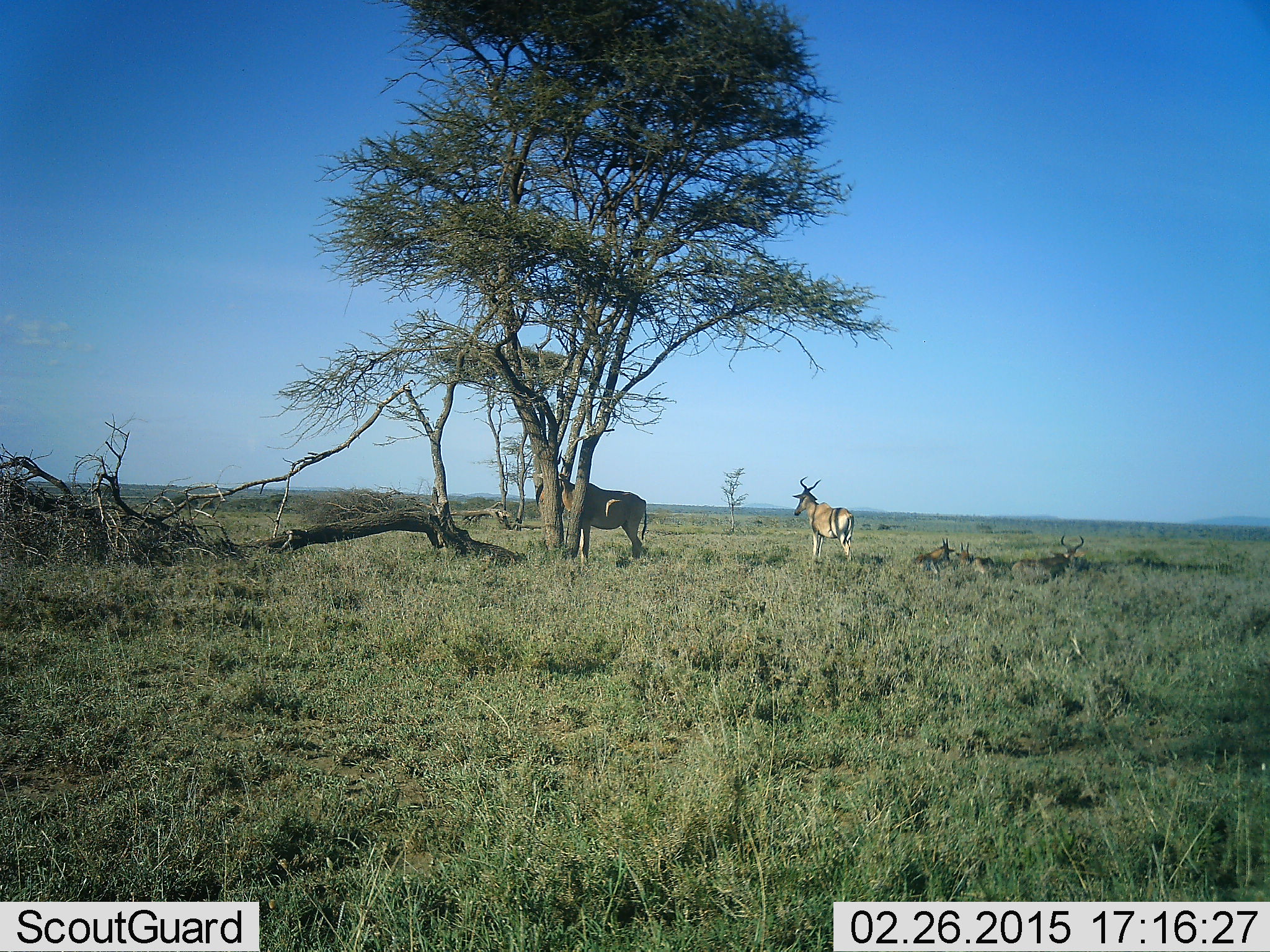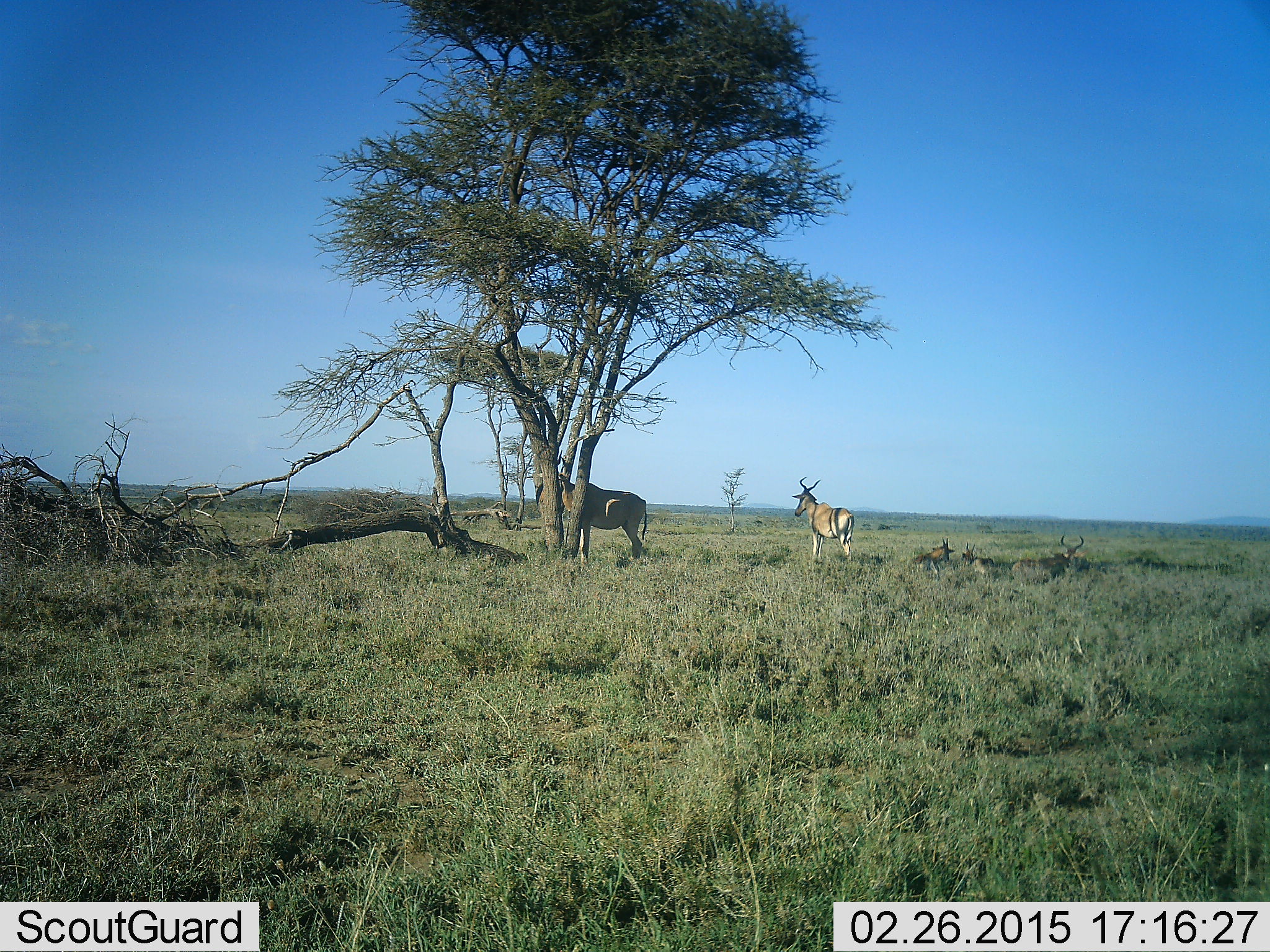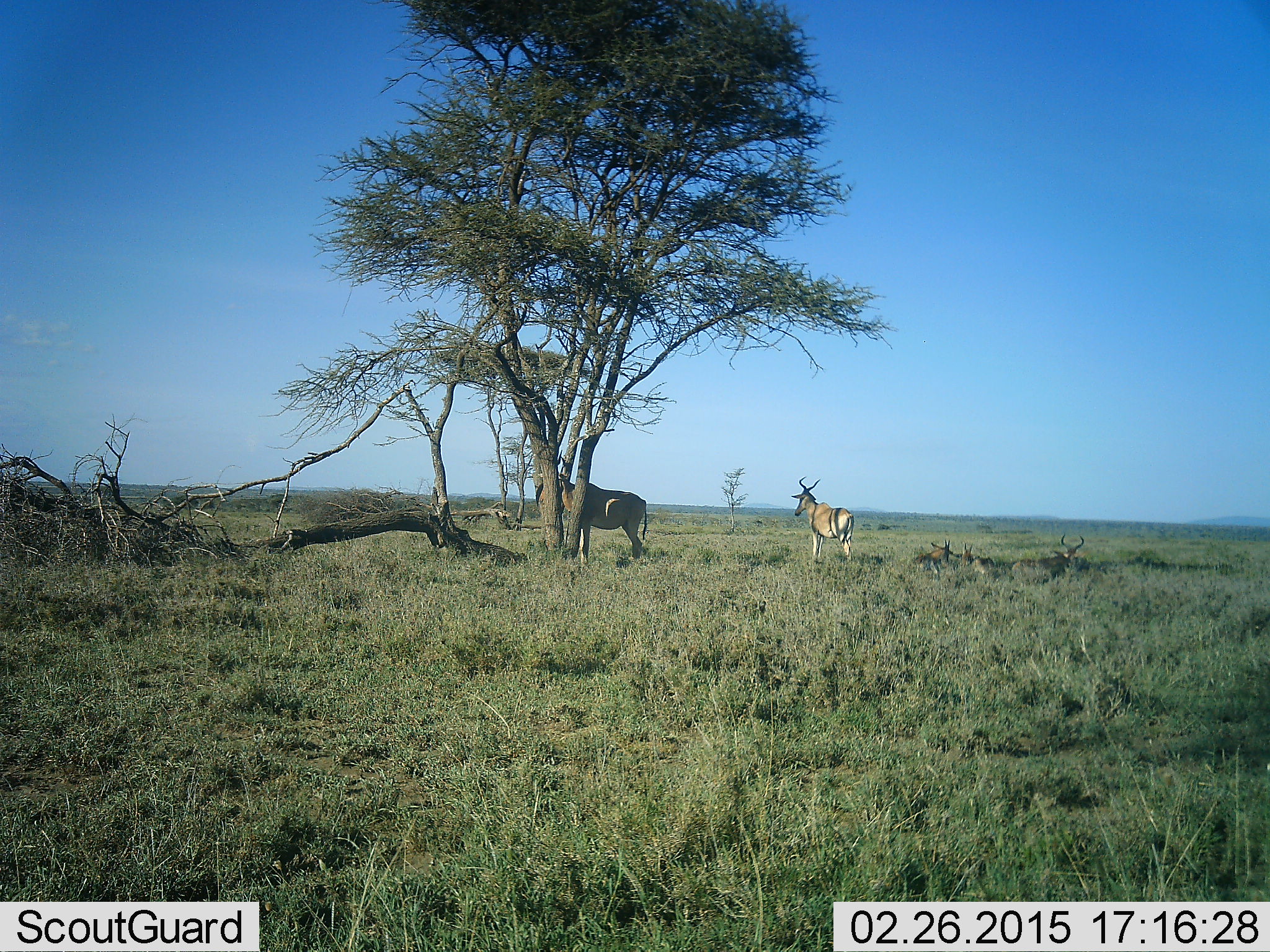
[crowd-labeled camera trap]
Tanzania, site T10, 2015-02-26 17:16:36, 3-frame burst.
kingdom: Animalia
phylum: Chordata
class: Mammalia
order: Artiodactyla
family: Bovidae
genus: Alcelaphus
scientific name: Alcelaphus buselaphus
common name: hartebeest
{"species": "hartebeest (Alcelaphus buselaphus)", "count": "5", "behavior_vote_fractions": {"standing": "82%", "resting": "64%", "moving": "0%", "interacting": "0%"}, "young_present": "27%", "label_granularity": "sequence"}